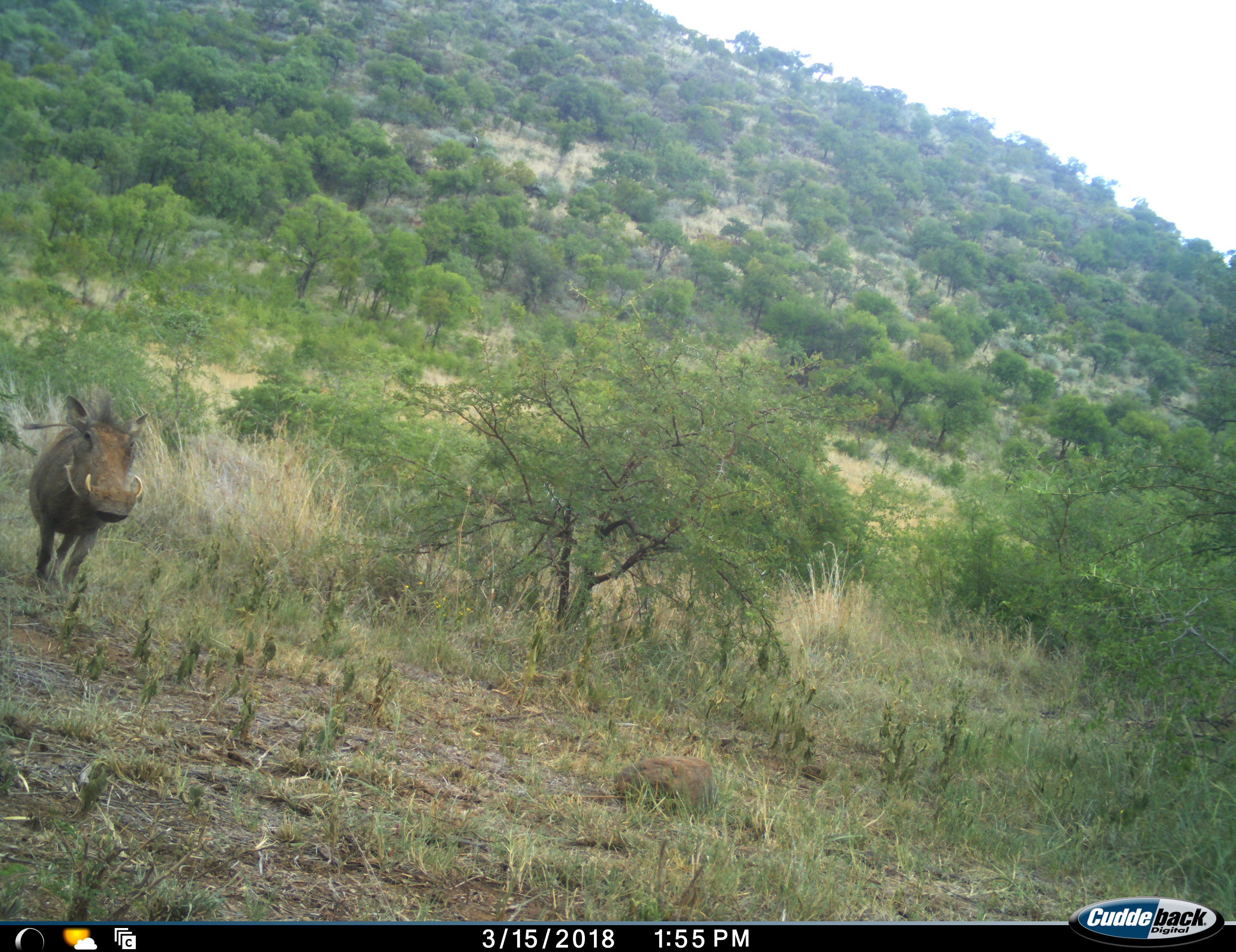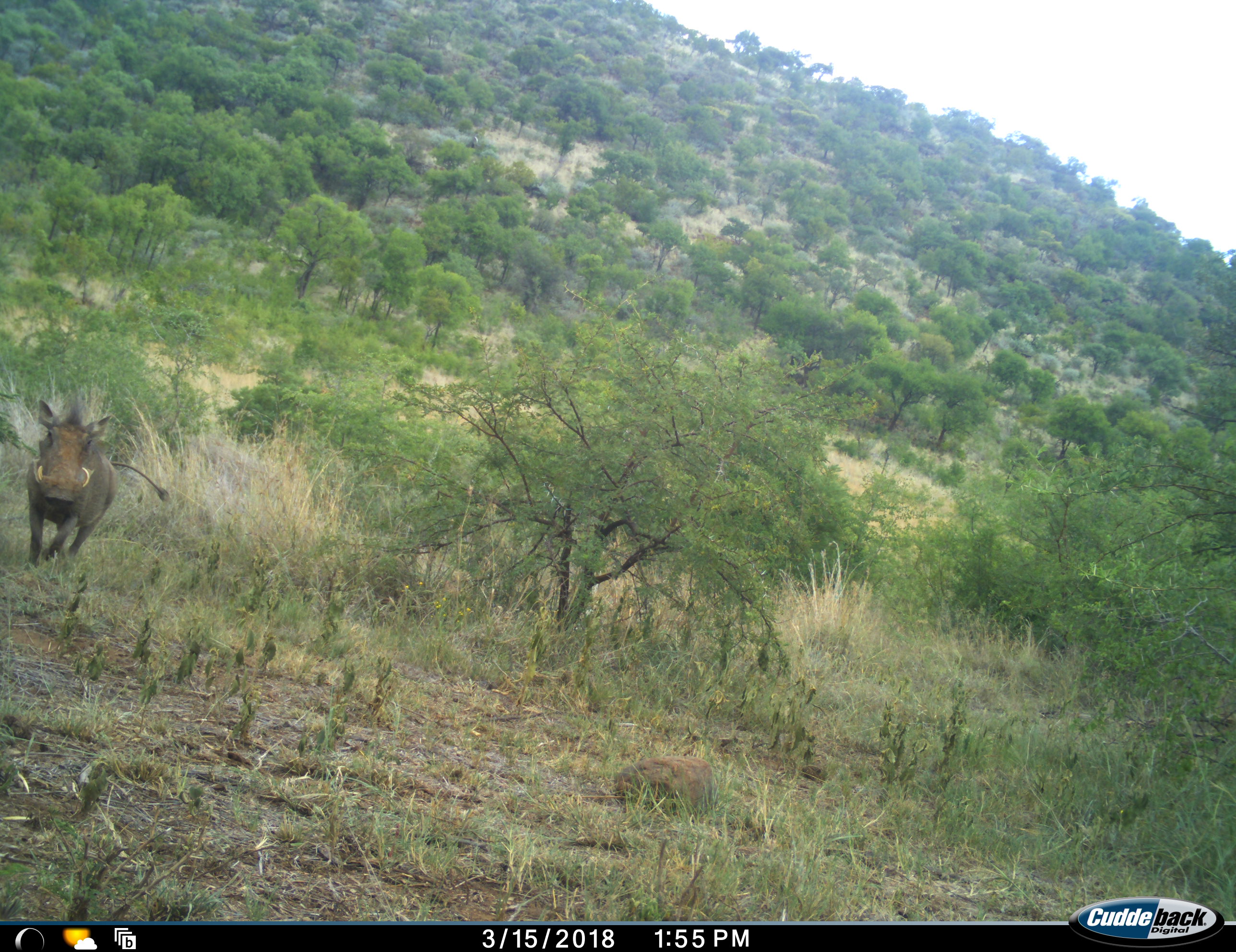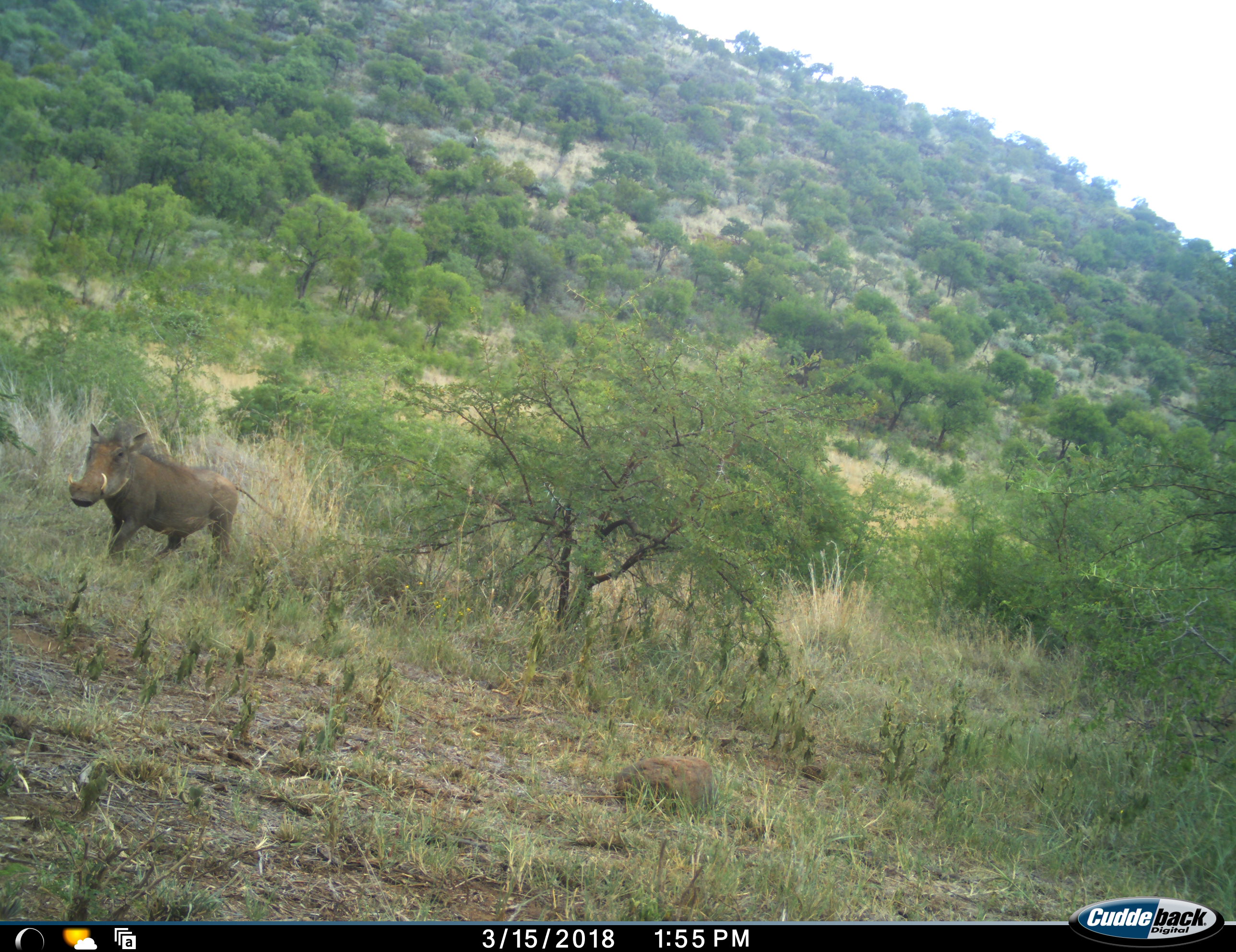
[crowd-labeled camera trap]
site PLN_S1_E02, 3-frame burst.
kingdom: Animalia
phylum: Chordata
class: Mammalia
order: Artiodactyla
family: Suidae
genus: Phacochoerus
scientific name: Phacochoerus africanus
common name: warthog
Warthog (Phacochoerus africanus), count 1. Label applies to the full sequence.